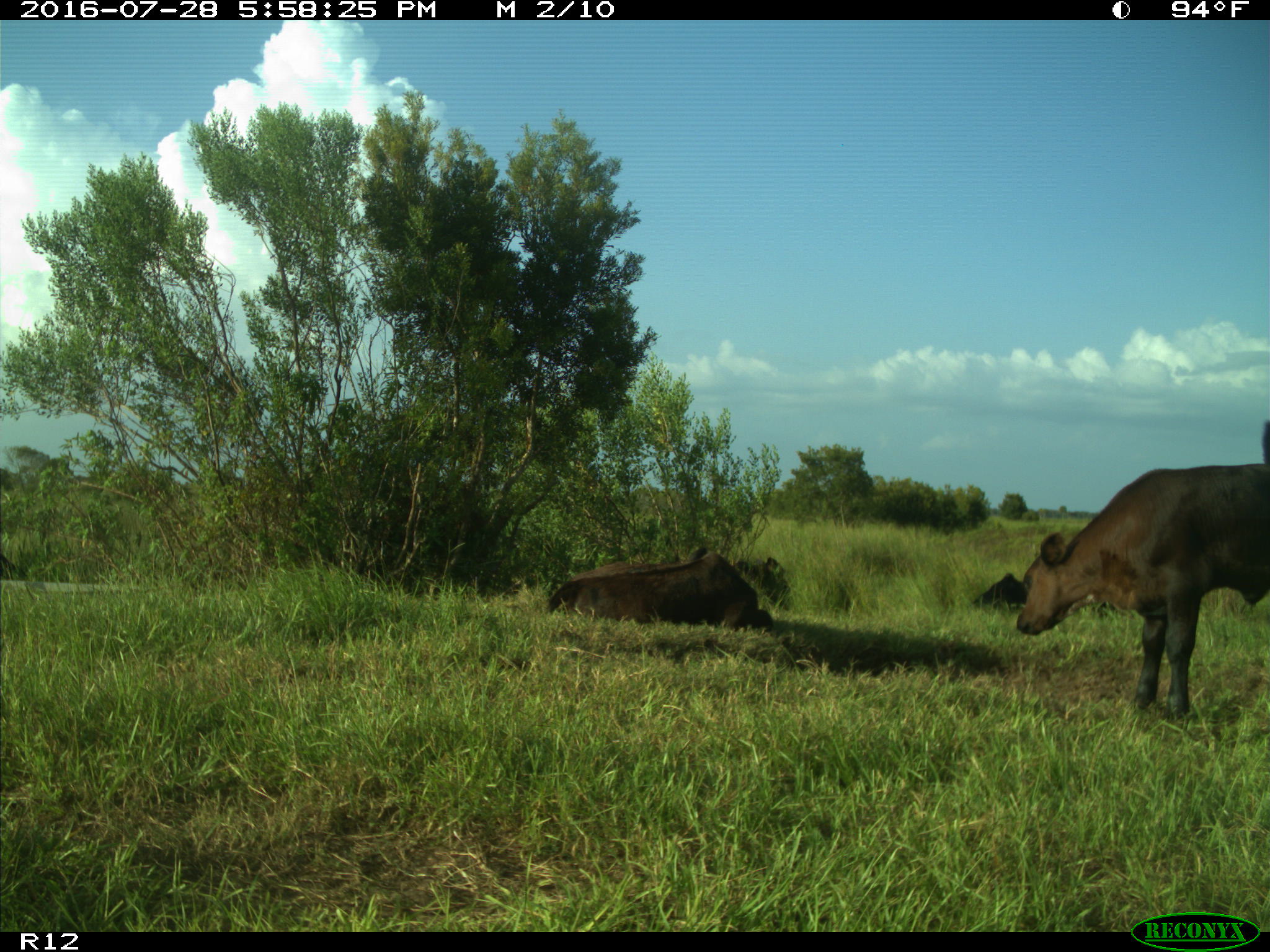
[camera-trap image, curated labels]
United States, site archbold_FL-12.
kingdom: Animalia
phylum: Chordata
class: Mammalia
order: Artiodactyla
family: Bovidae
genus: Bos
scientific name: Bos taurus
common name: domestic cow